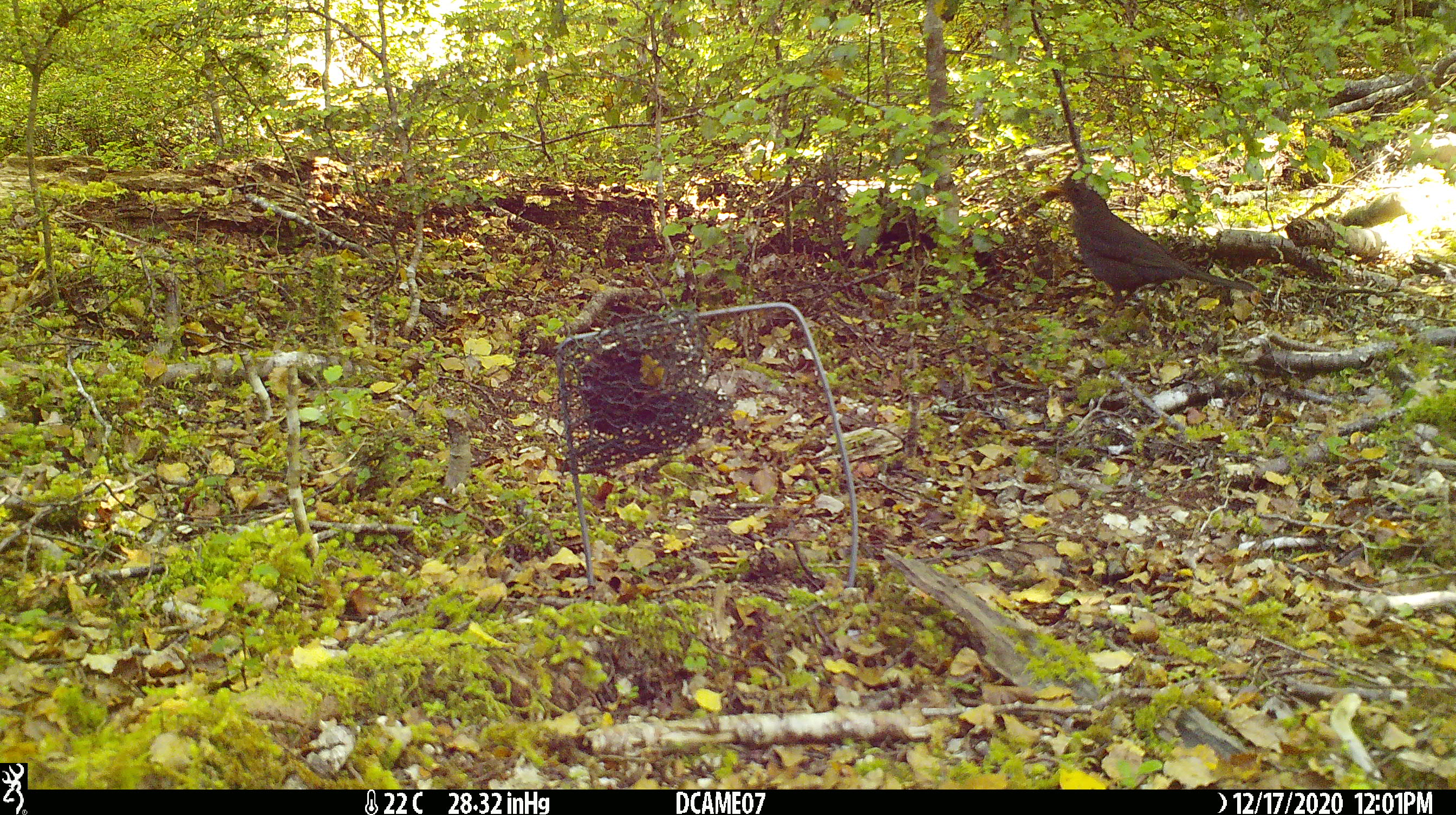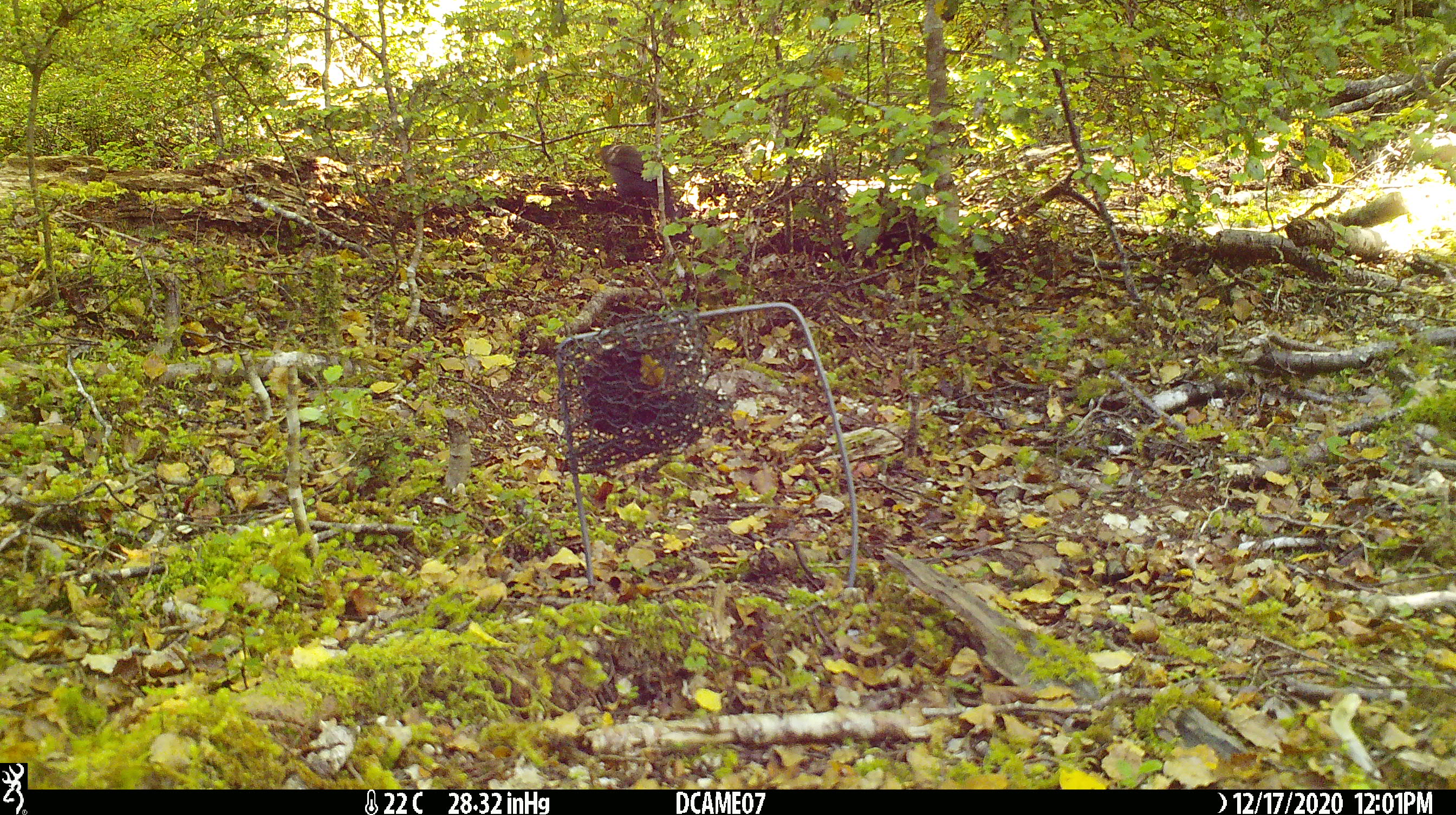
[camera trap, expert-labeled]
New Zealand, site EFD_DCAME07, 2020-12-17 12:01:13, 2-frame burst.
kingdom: Animalia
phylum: Chordata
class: Aves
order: Passeriformes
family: Turdidae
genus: Turdus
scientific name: Turdus merula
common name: eurasian blackbird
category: blackbird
Blackbird (eurasian blackbird) (Turdus merula).